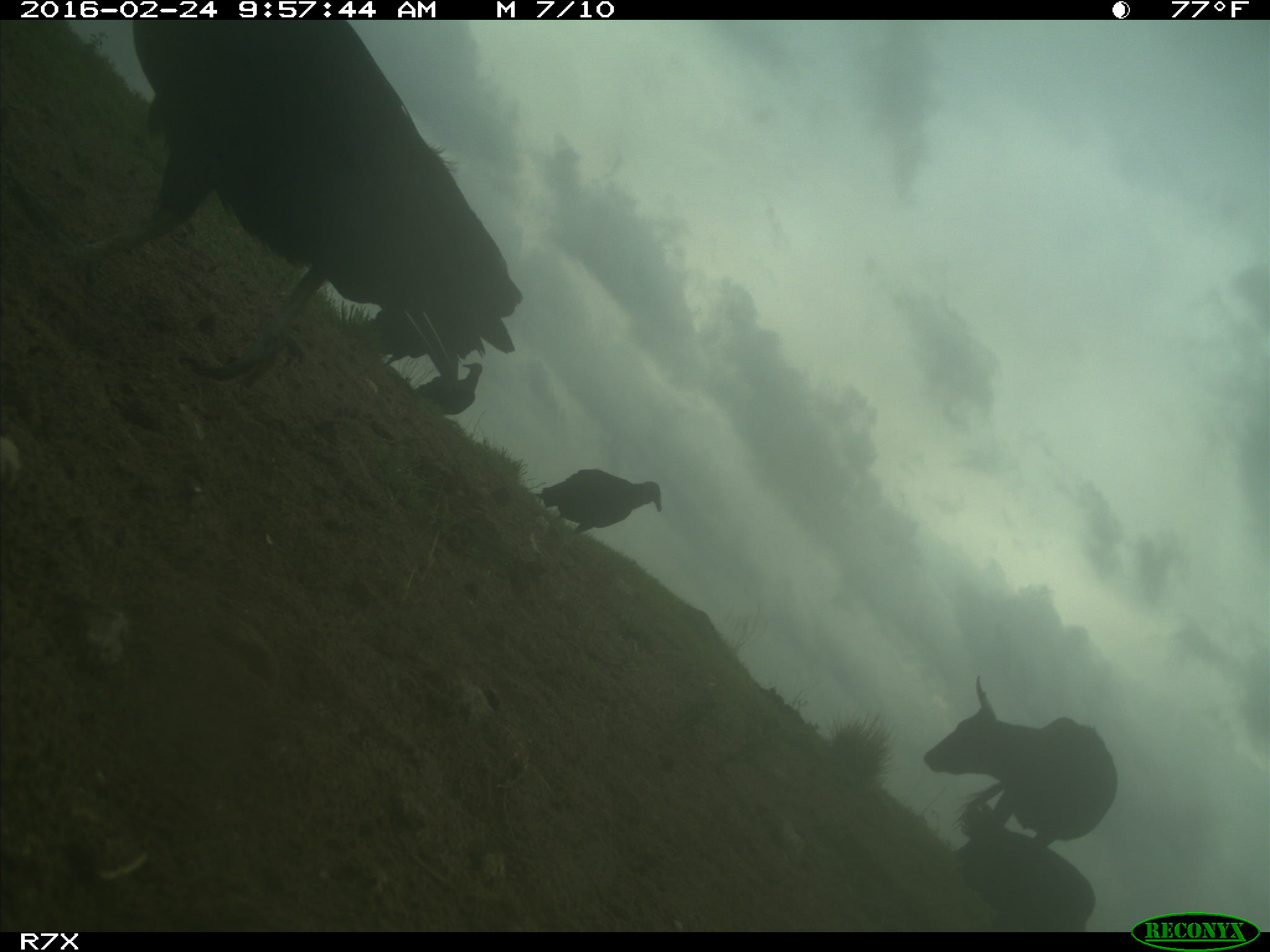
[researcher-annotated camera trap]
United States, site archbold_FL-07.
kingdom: Animalia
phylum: Chordata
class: Mammalia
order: Artiodactyla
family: Bovidae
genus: Bos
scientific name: Bos taurus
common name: domestic cow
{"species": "Bos taurus (domestic cow)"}